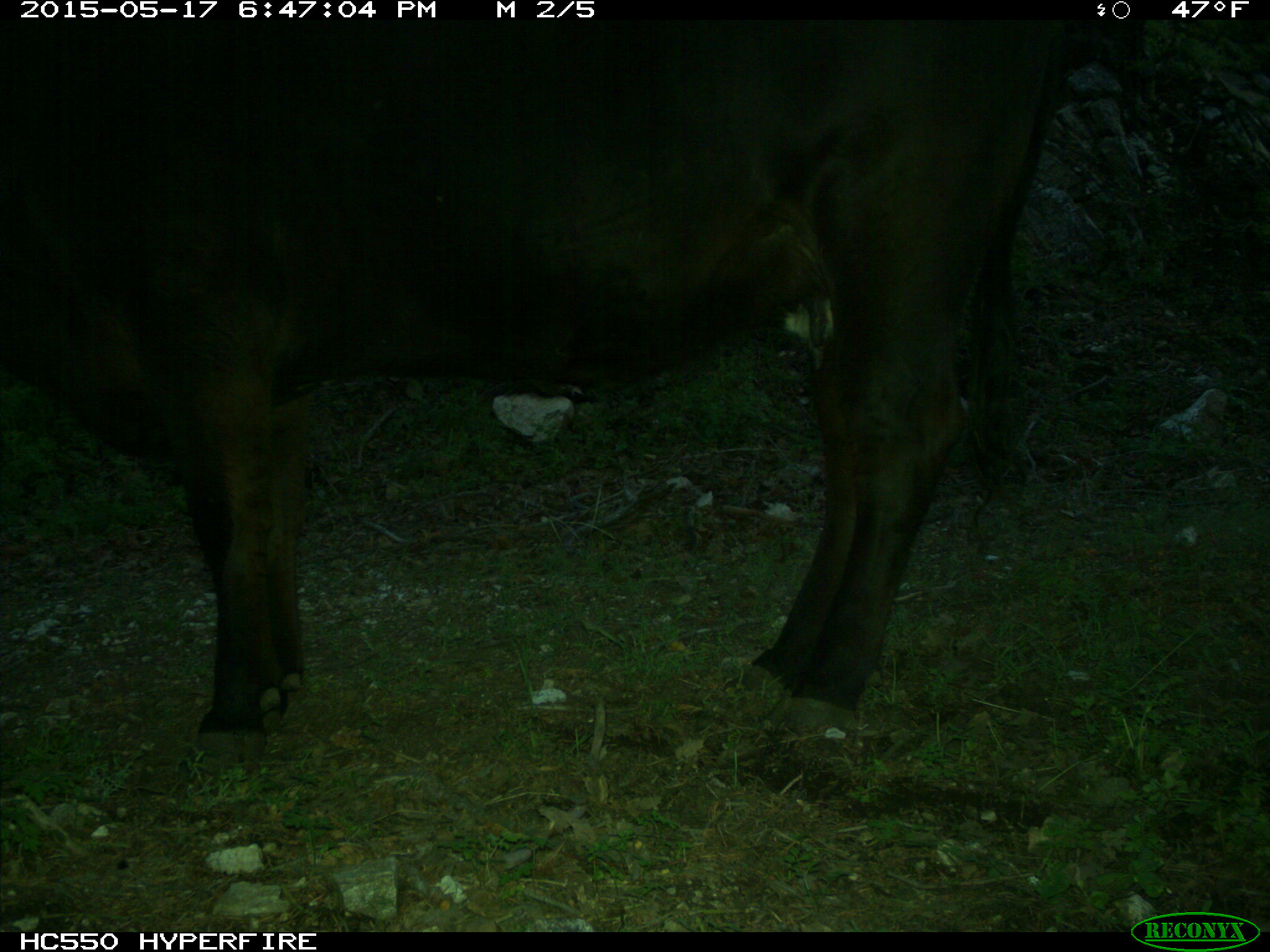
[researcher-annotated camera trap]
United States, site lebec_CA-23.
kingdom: Animalia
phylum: Chordata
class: Mammalia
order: Artiodactyla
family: Bovidae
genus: Bos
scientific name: Bos taurus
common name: domestic cow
Bos taurus (domestic cow).